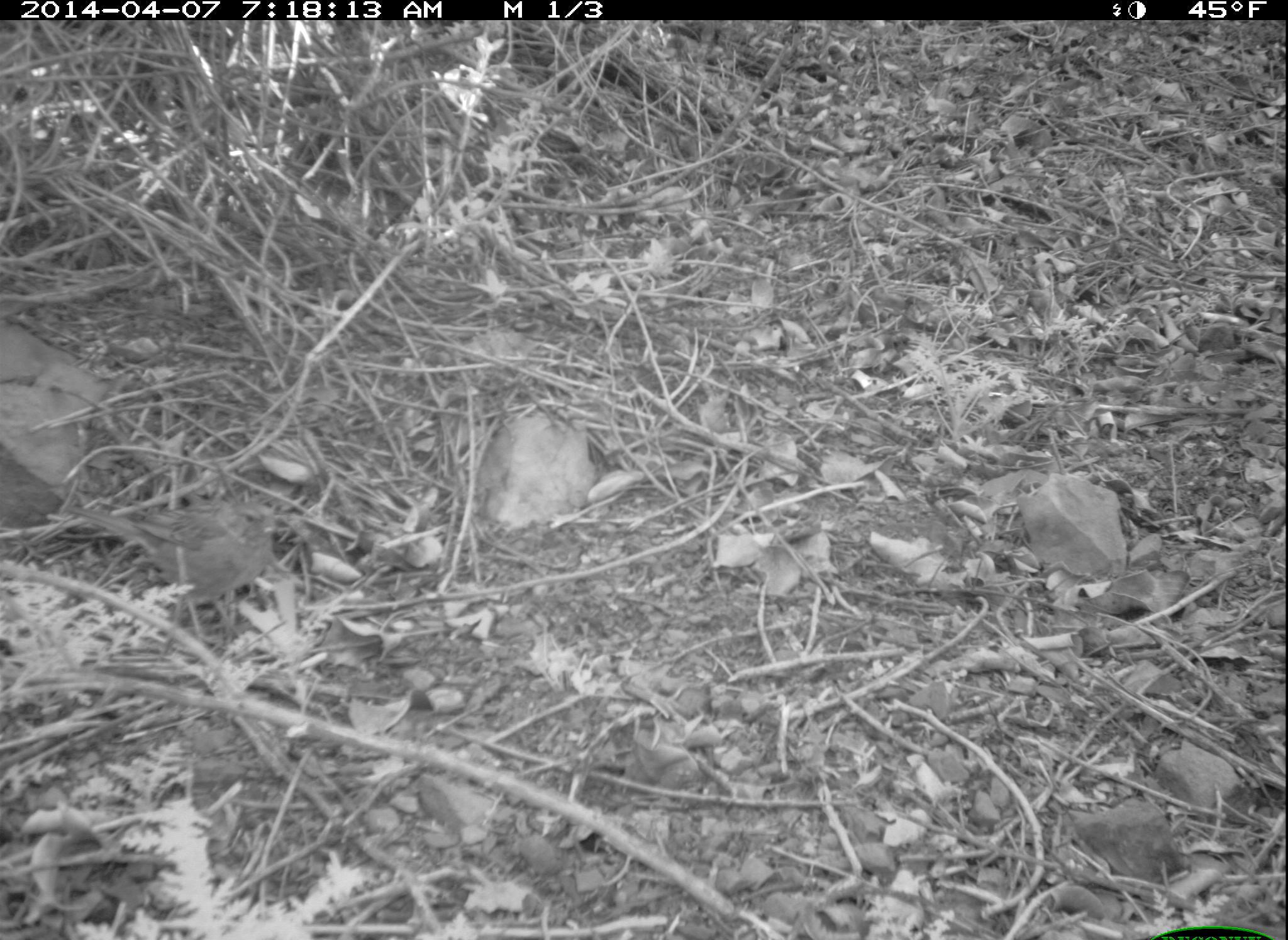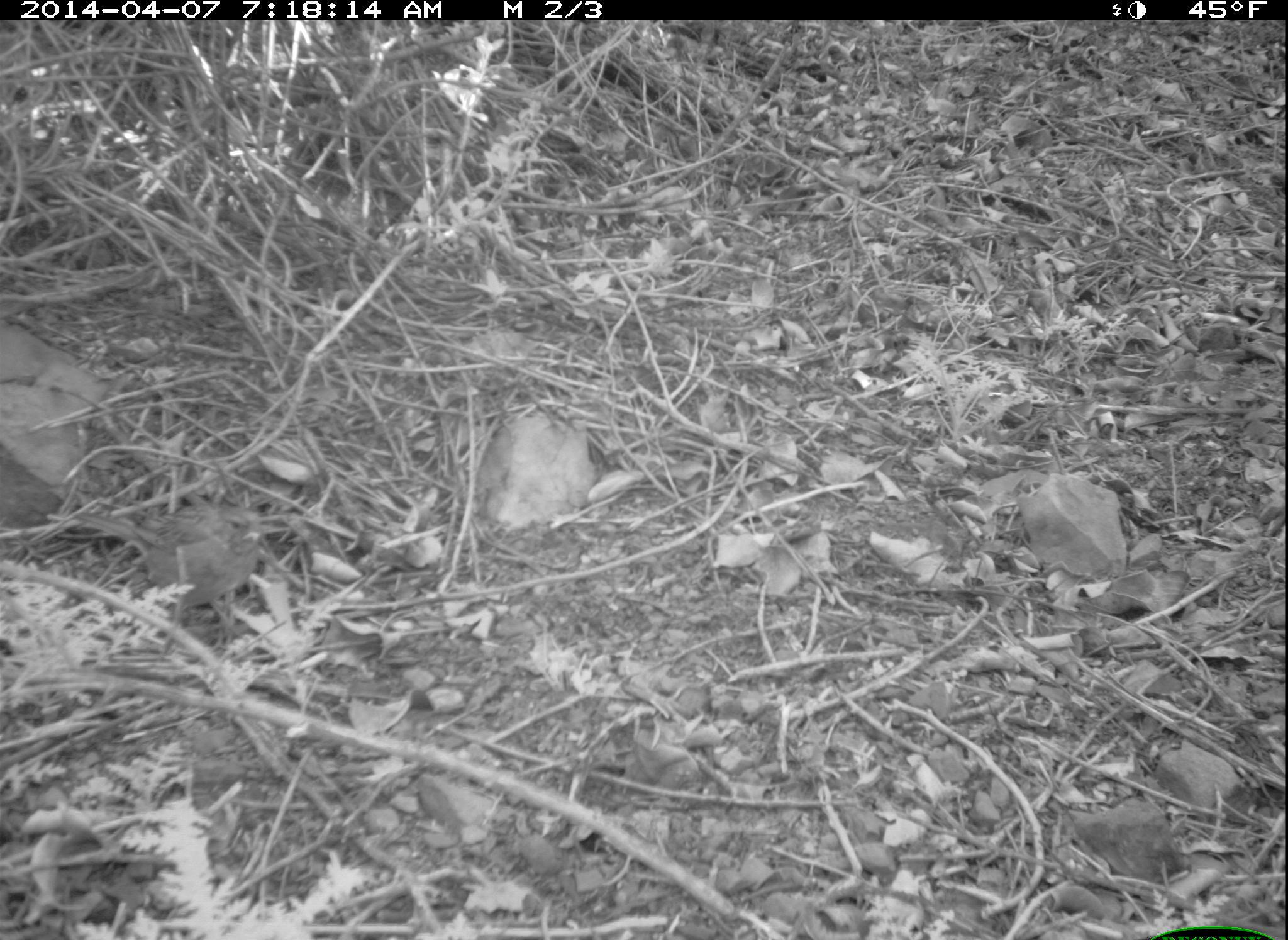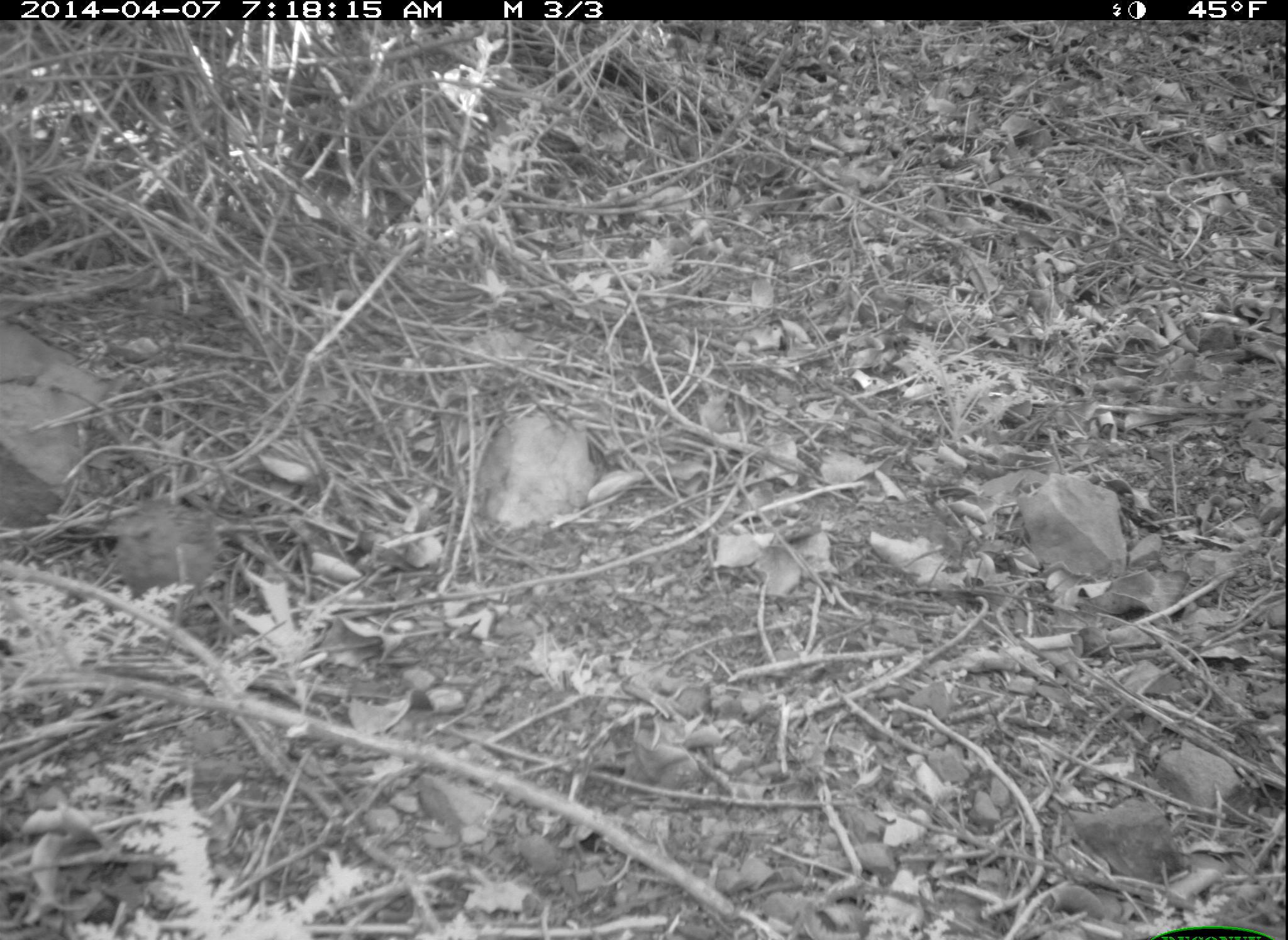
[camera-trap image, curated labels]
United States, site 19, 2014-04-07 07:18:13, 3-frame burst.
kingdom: Animalia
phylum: Chordata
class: Aves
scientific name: Aves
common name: bird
Bird (Aves).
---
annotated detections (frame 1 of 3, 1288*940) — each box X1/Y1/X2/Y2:
bird: 64/496/278/601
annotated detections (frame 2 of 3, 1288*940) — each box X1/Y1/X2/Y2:
bird: 76/495/268/641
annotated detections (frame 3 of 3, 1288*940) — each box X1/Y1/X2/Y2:
bird: 112/501/227/627